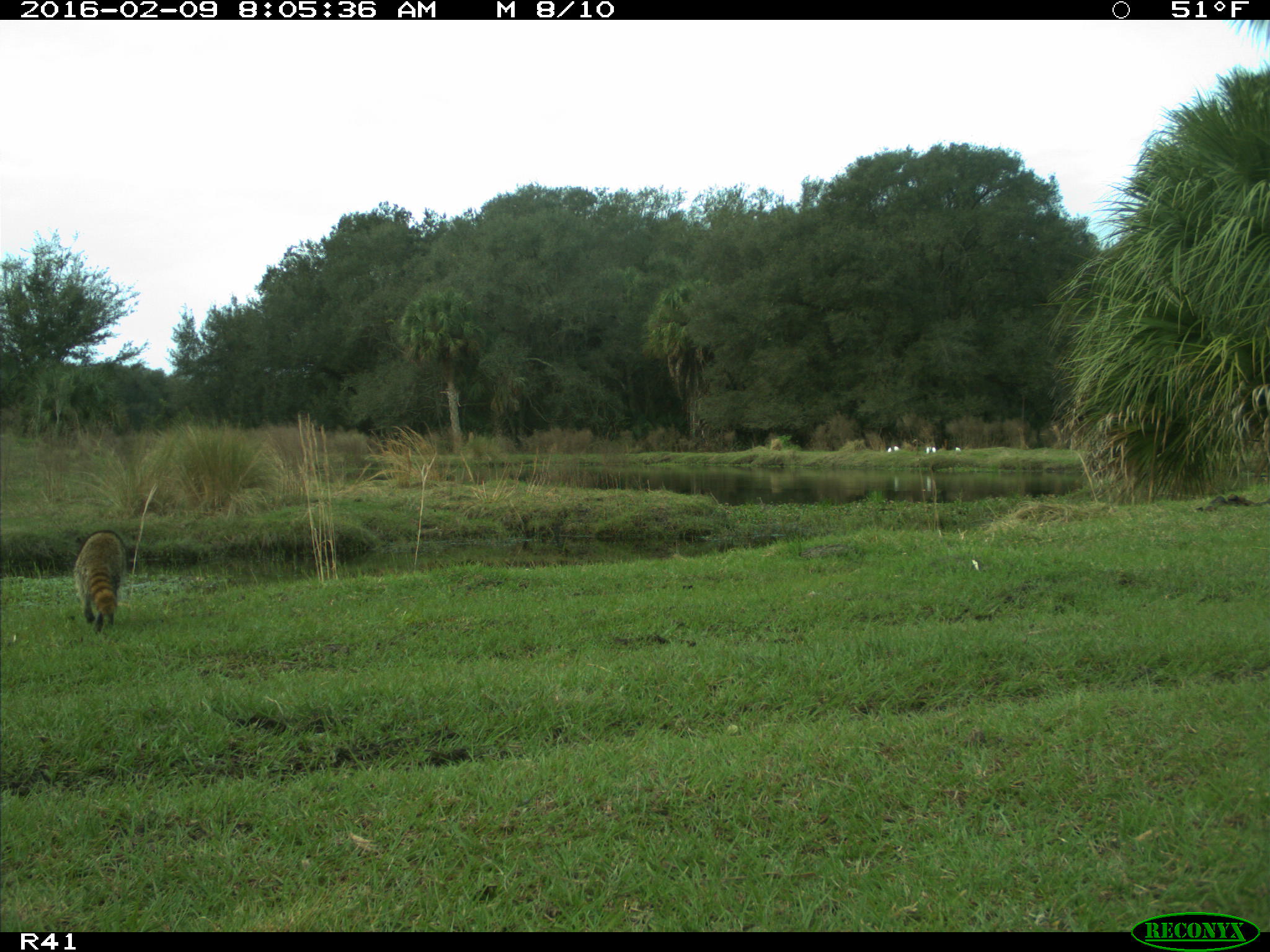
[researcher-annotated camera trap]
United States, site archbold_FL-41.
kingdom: Animalia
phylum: Chordata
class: Mammalia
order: Carnivora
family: Procyonidae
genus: Procyon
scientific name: Procyon lotor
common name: common raccoon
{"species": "Procyon lotor (common raccoon)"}